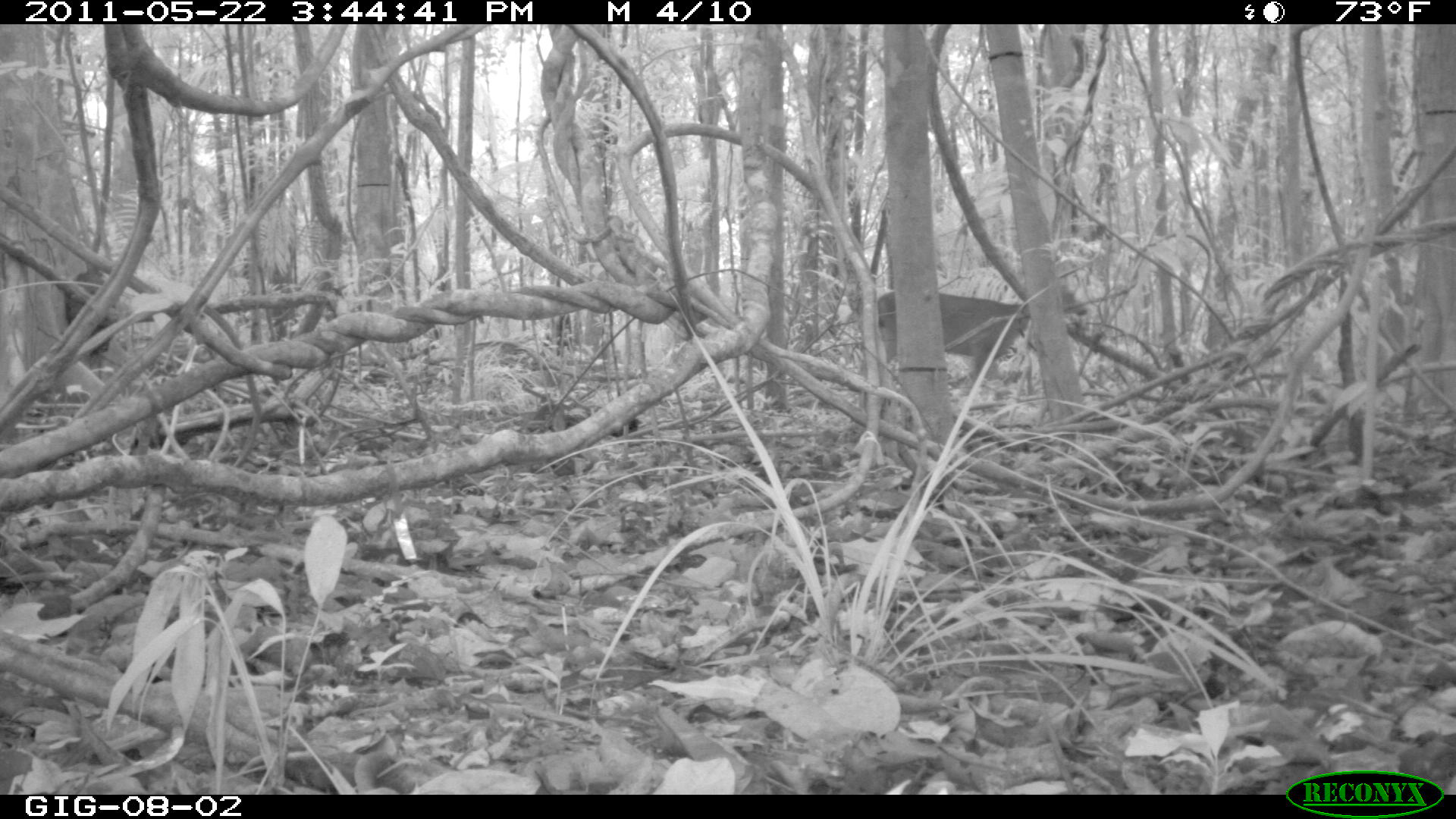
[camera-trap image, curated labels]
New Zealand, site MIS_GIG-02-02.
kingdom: Animalia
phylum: Chordata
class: Mammalia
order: Artiodactyla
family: Cervidae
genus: Odocoileus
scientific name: Odocoileus virginianus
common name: white-tailed deer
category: white tailed deer